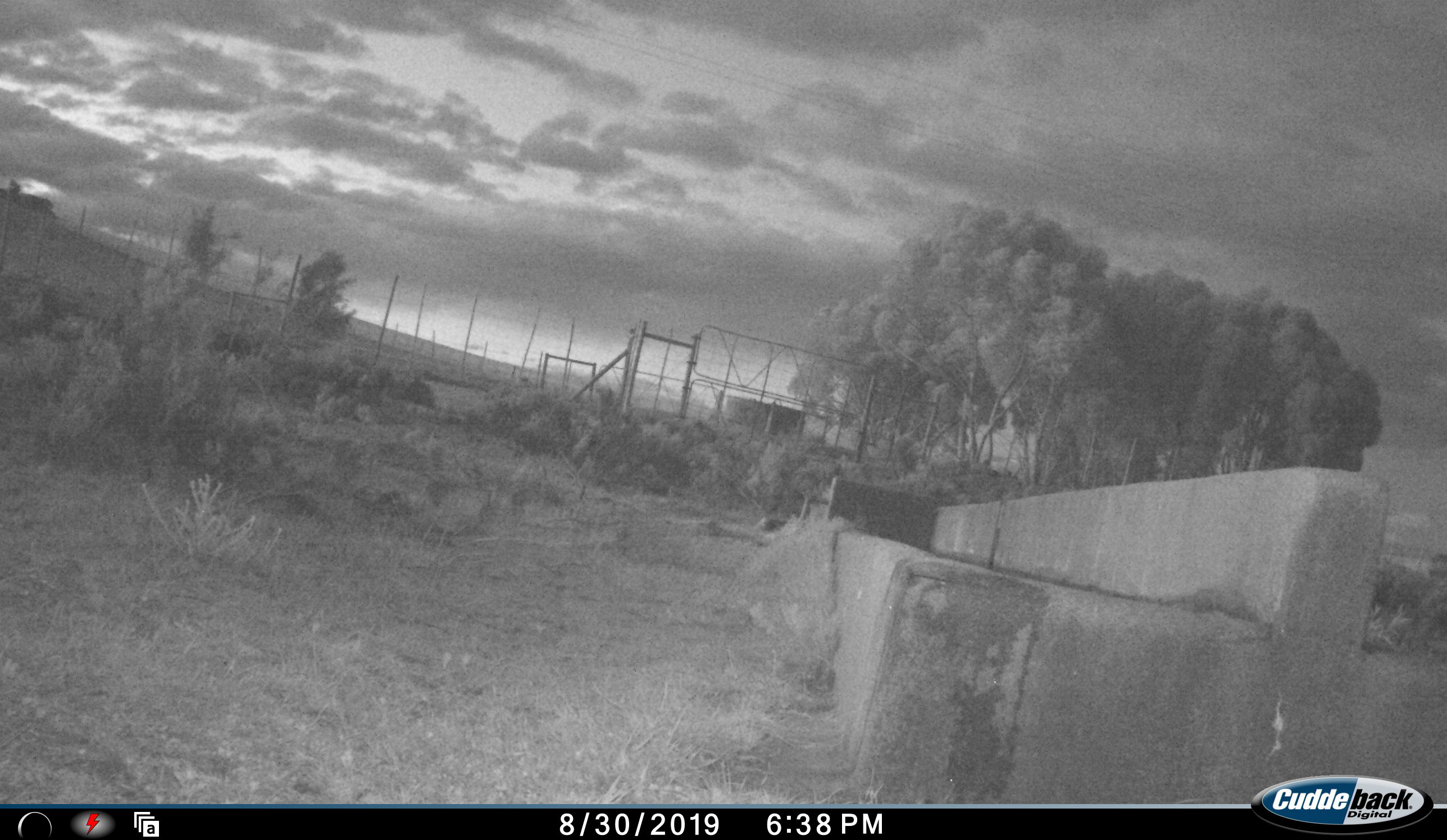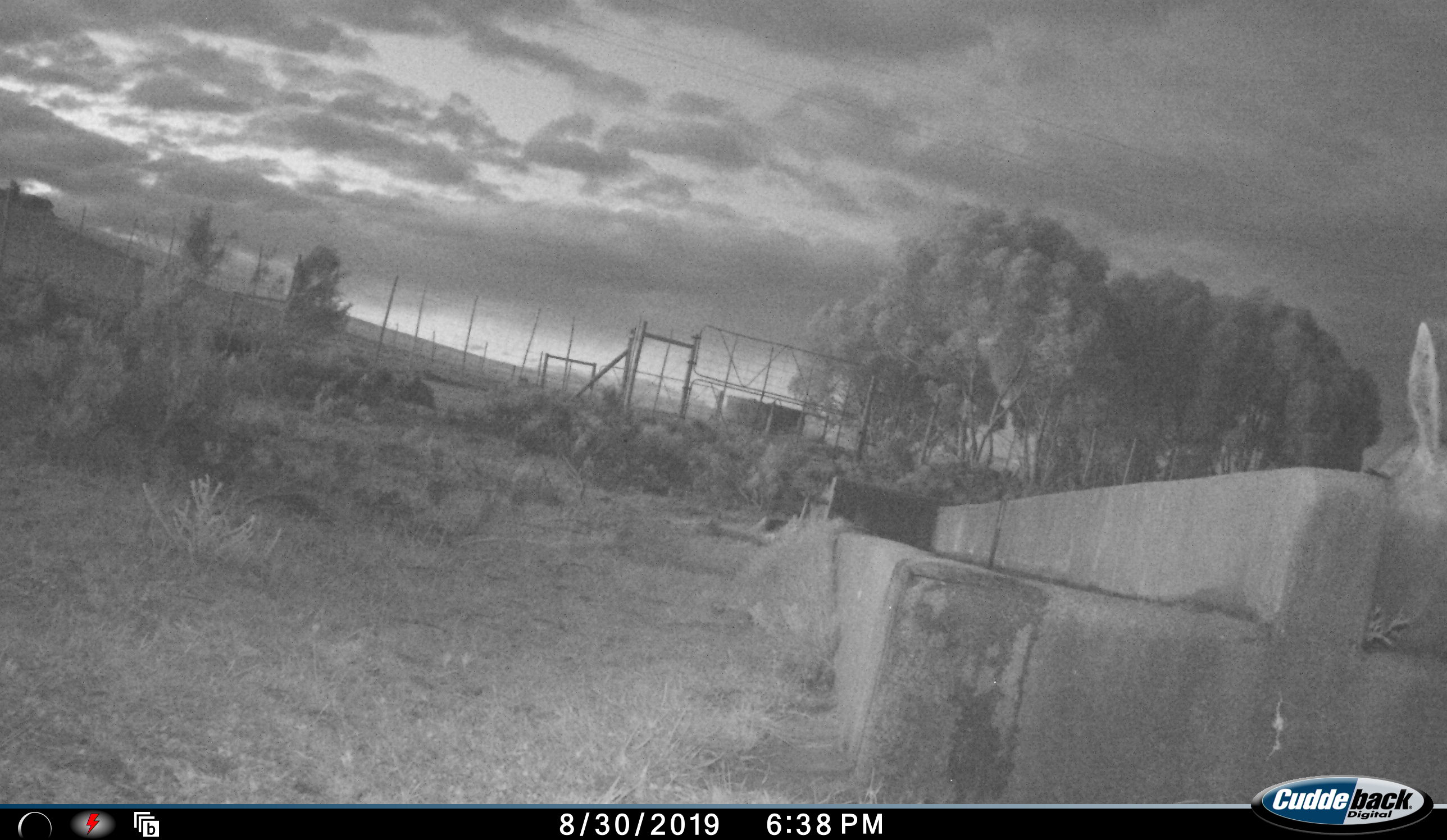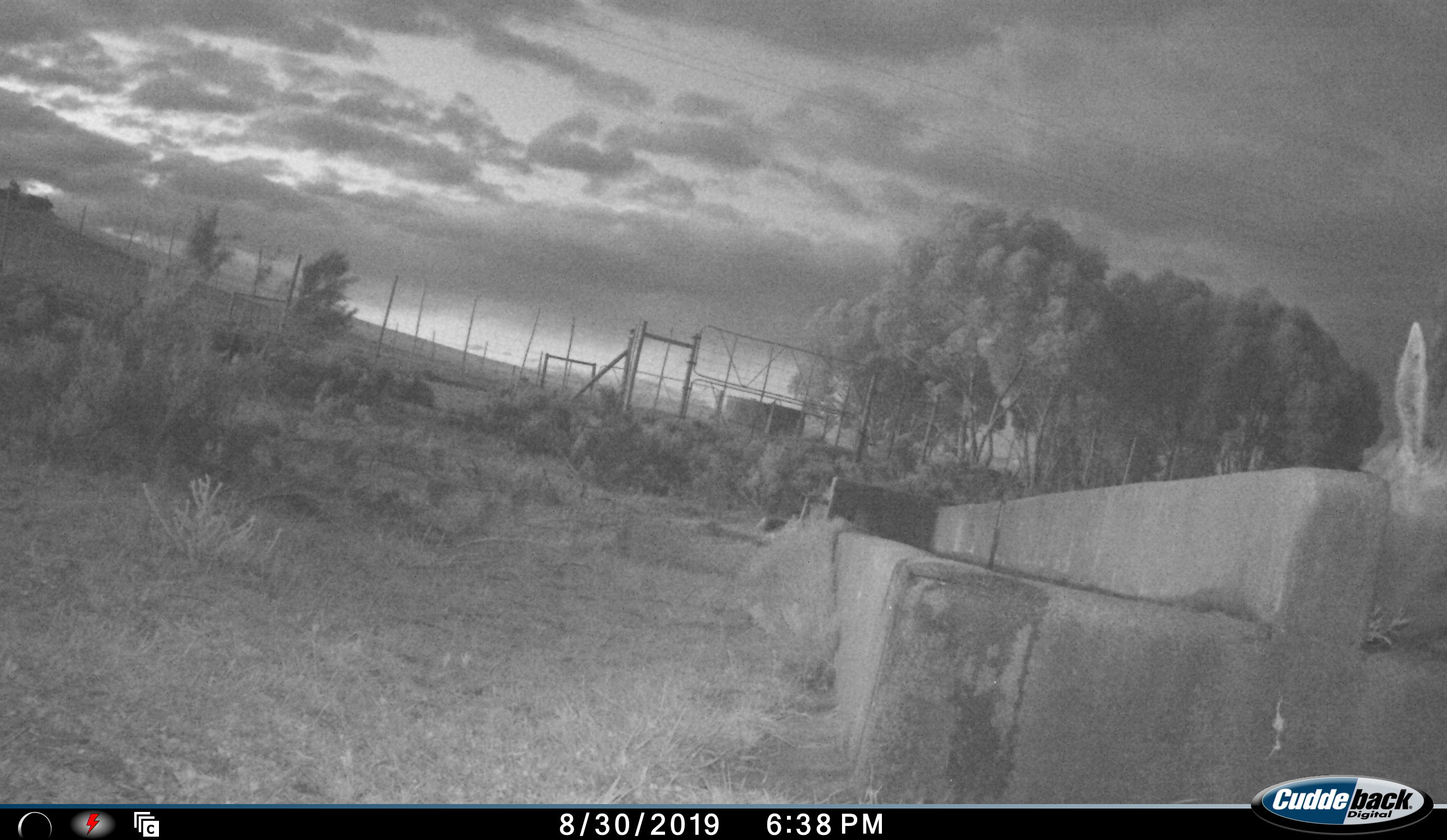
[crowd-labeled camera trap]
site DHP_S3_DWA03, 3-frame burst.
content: unidentified animal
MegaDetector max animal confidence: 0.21